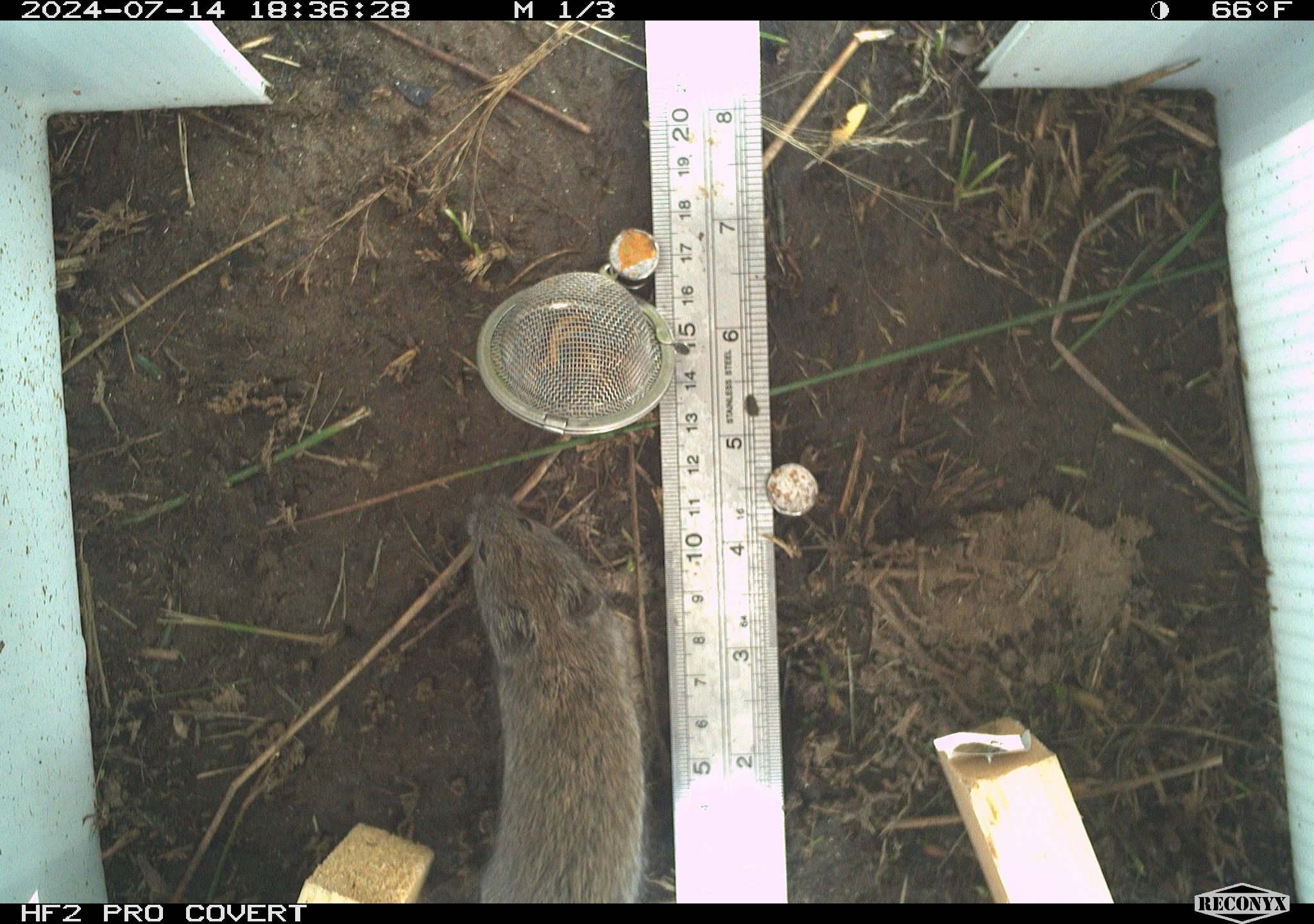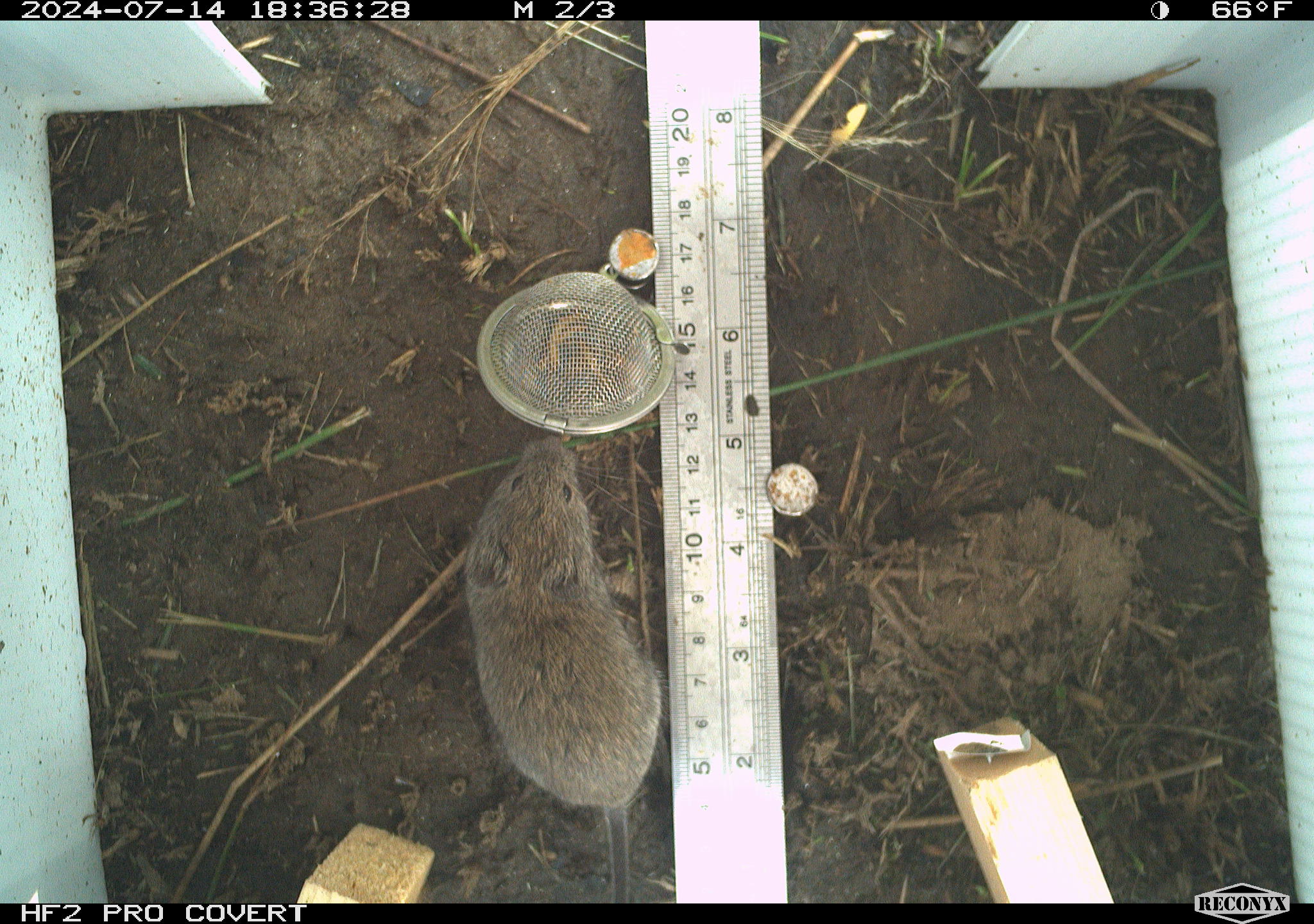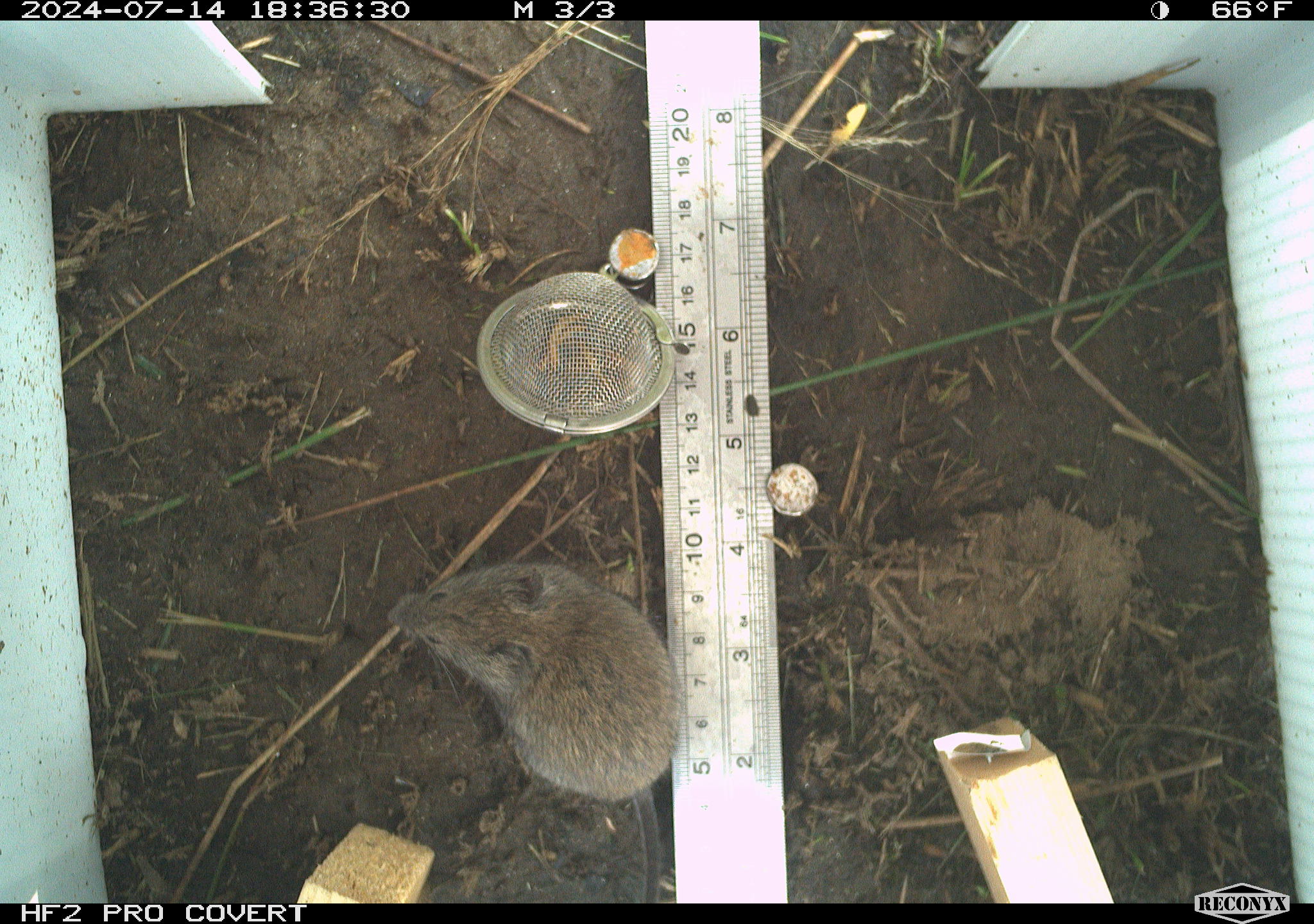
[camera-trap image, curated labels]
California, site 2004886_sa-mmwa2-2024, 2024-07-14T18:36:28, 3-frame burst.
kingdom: Animalia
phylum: Chordata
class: Mammalia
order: Rodentia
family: Cricetidae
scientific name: Arvicolinae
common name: voles, lemmings, and muskrats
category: arvicolinae subfamily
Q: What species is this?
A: Arvicolinae subfamily (voles, lemmings, and muskrats) (Arvicolinae).